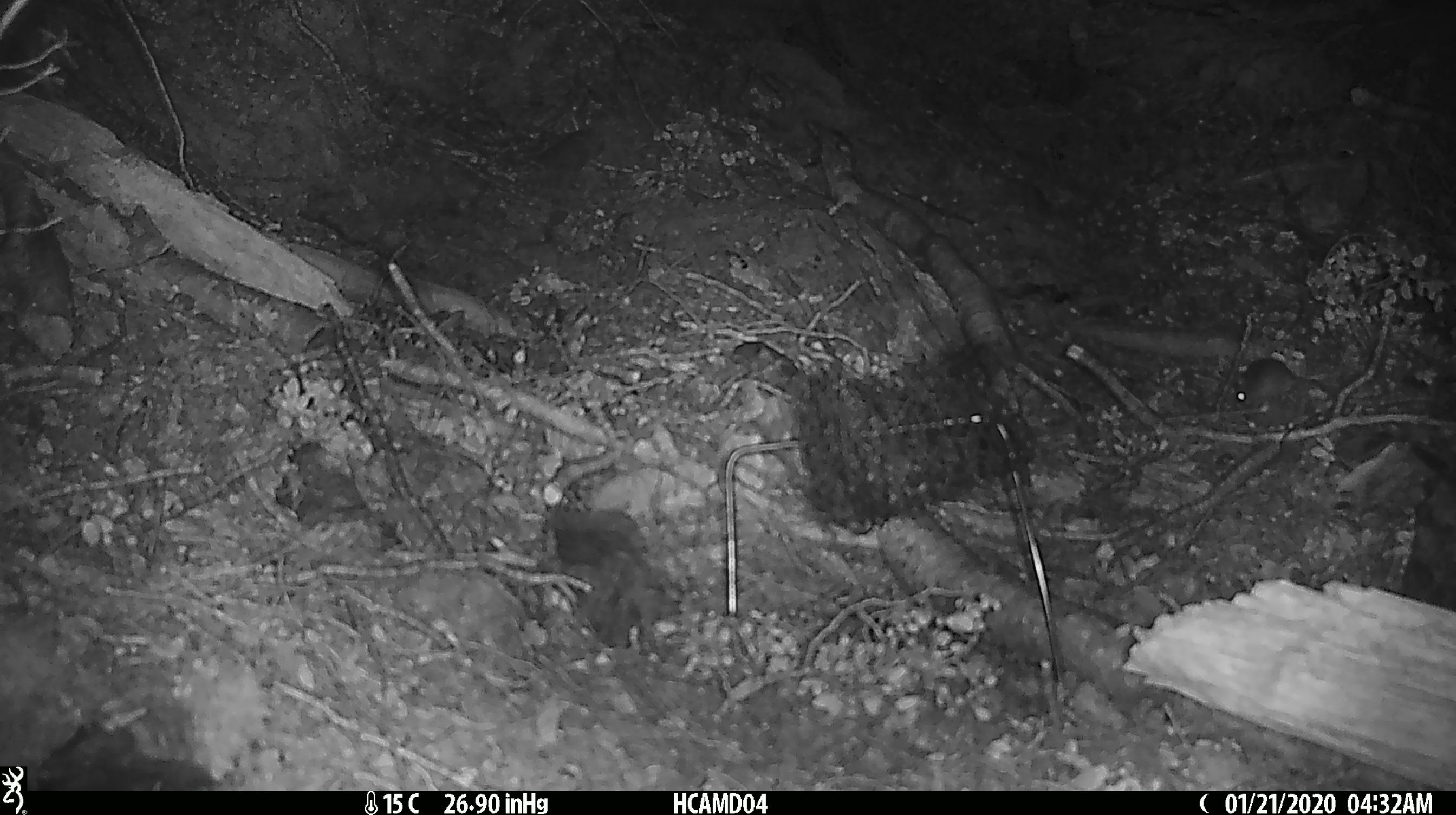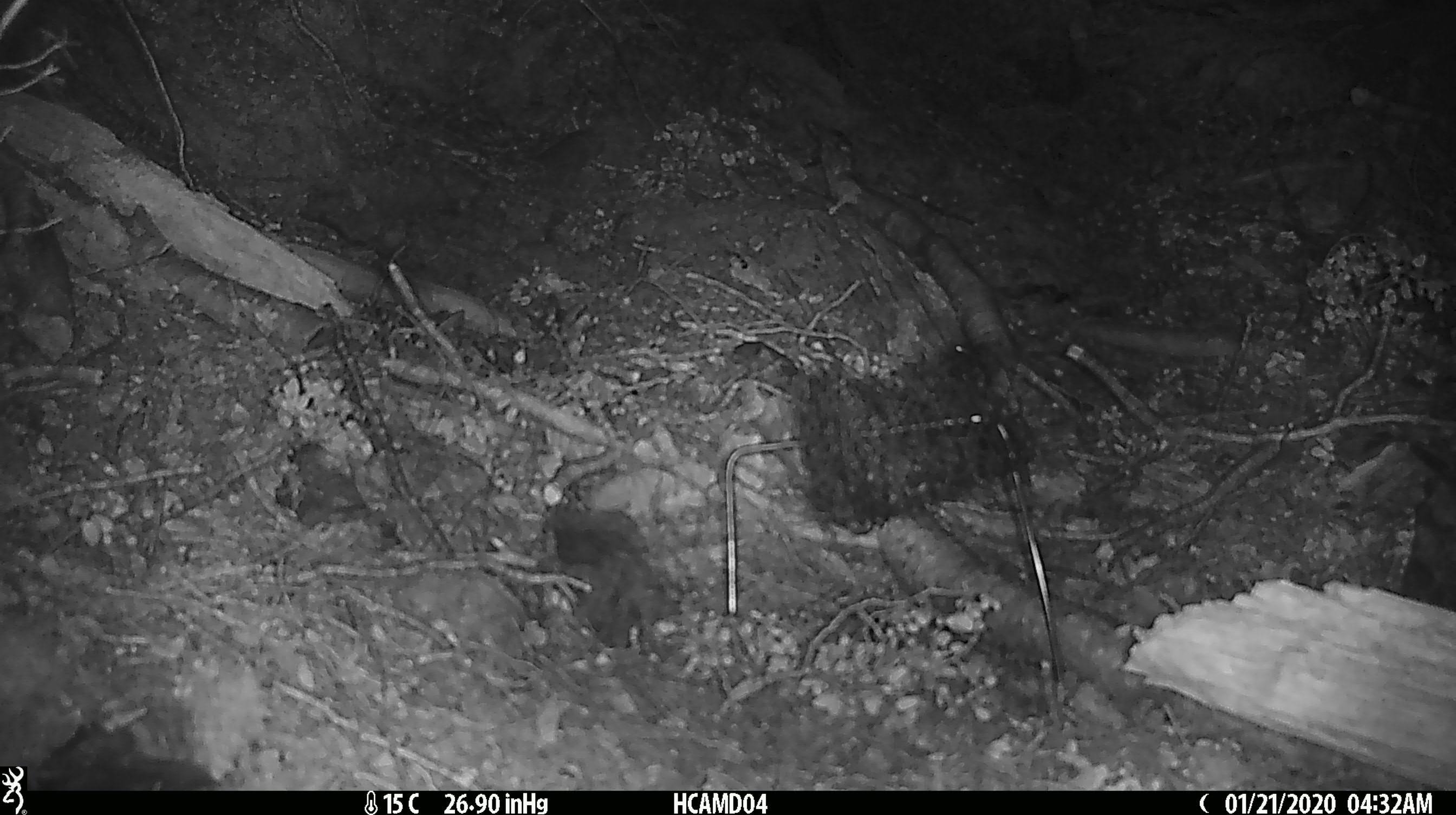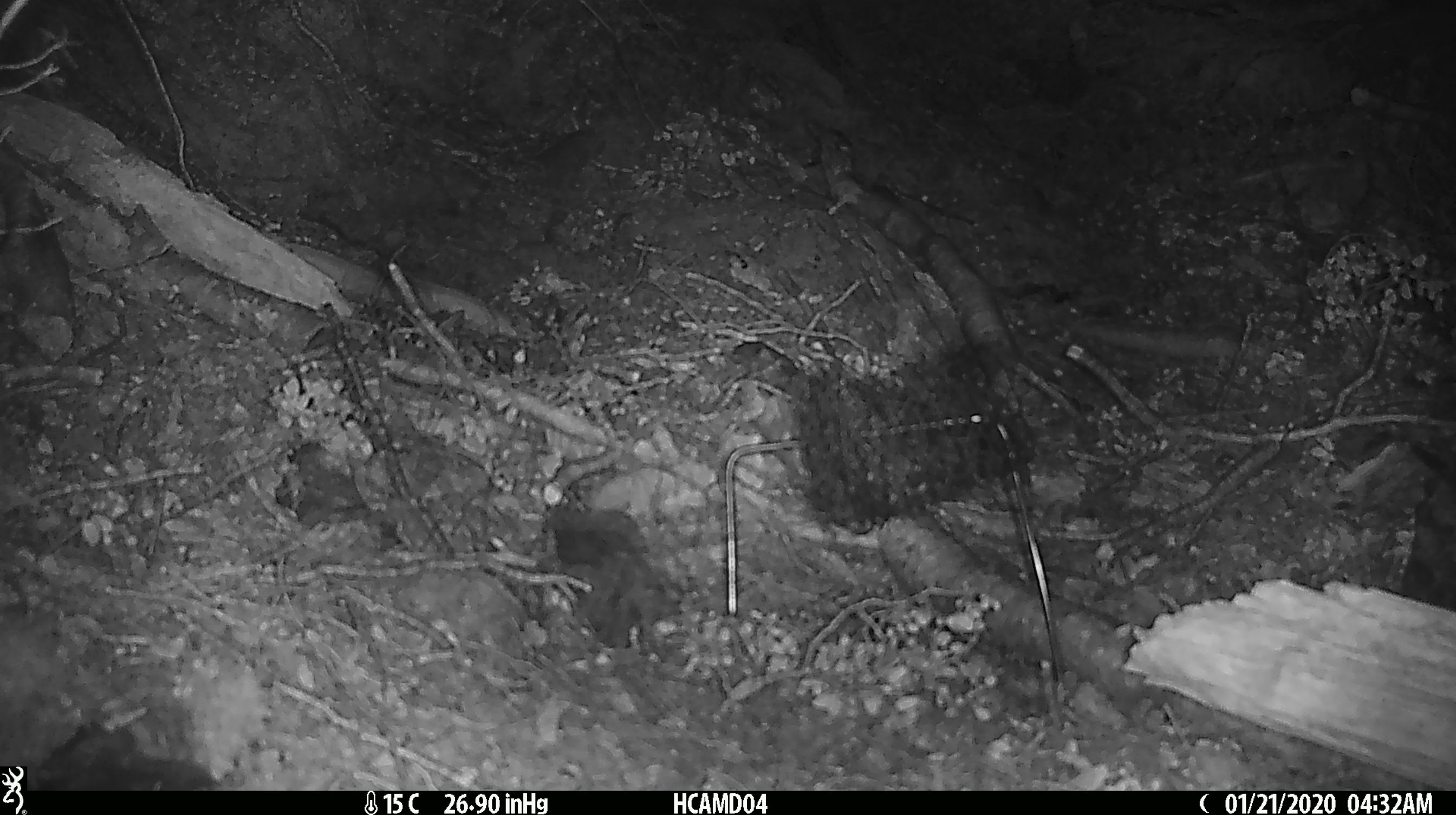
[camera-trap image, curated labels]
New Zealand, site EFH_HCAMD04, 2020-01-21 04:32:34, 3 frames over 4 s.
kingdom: Animalia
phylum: Chordata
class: Mammalia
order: Rodentia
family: Muridae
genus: Mus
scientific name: Mus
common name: mouse